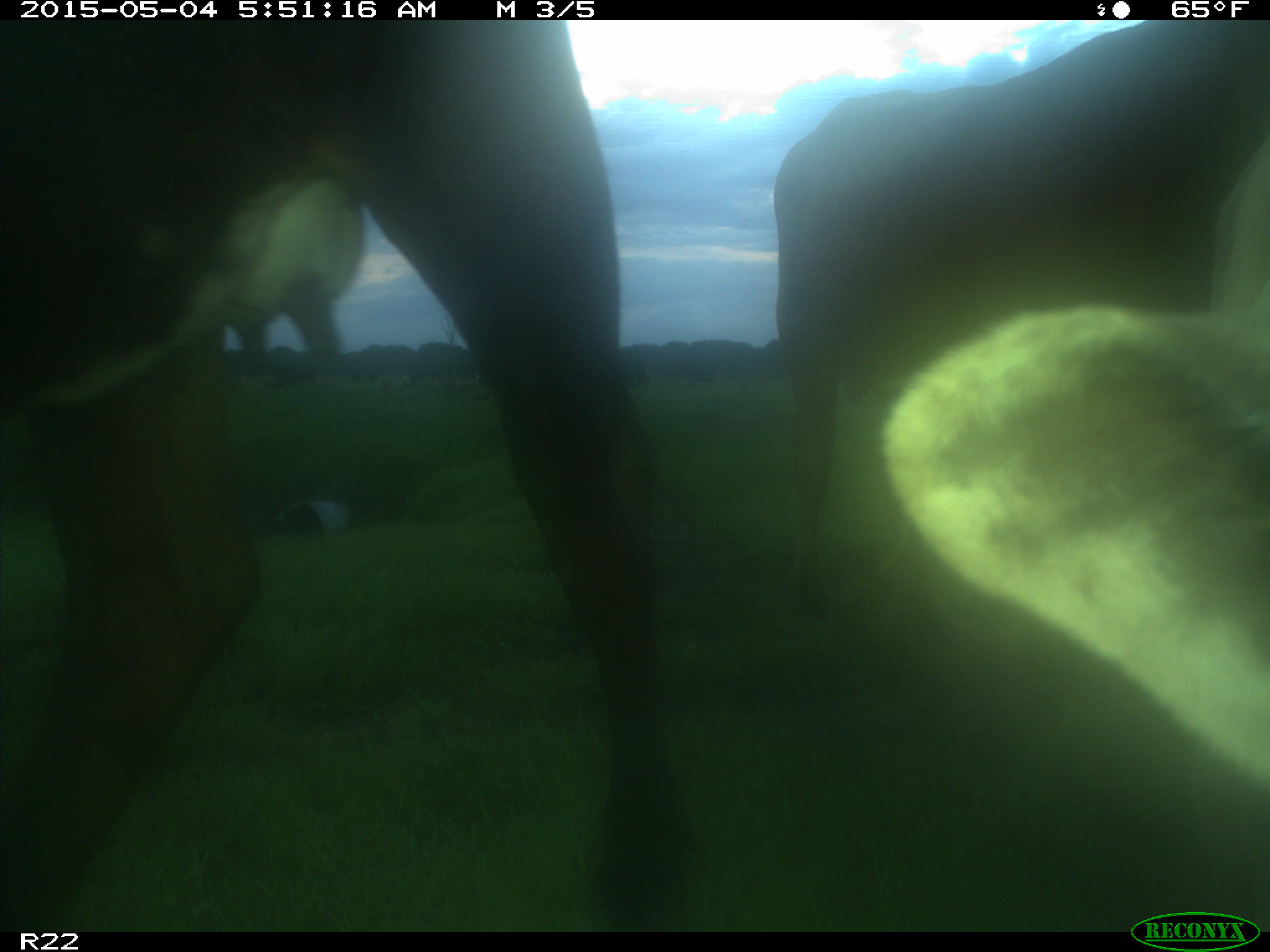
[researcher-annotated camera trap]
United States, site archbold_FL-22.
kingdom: Animalia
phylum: Chordata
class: Mammalia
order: Artiodactyla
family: Bovidae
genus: Bos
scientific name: Bos taurus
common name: domestic cow